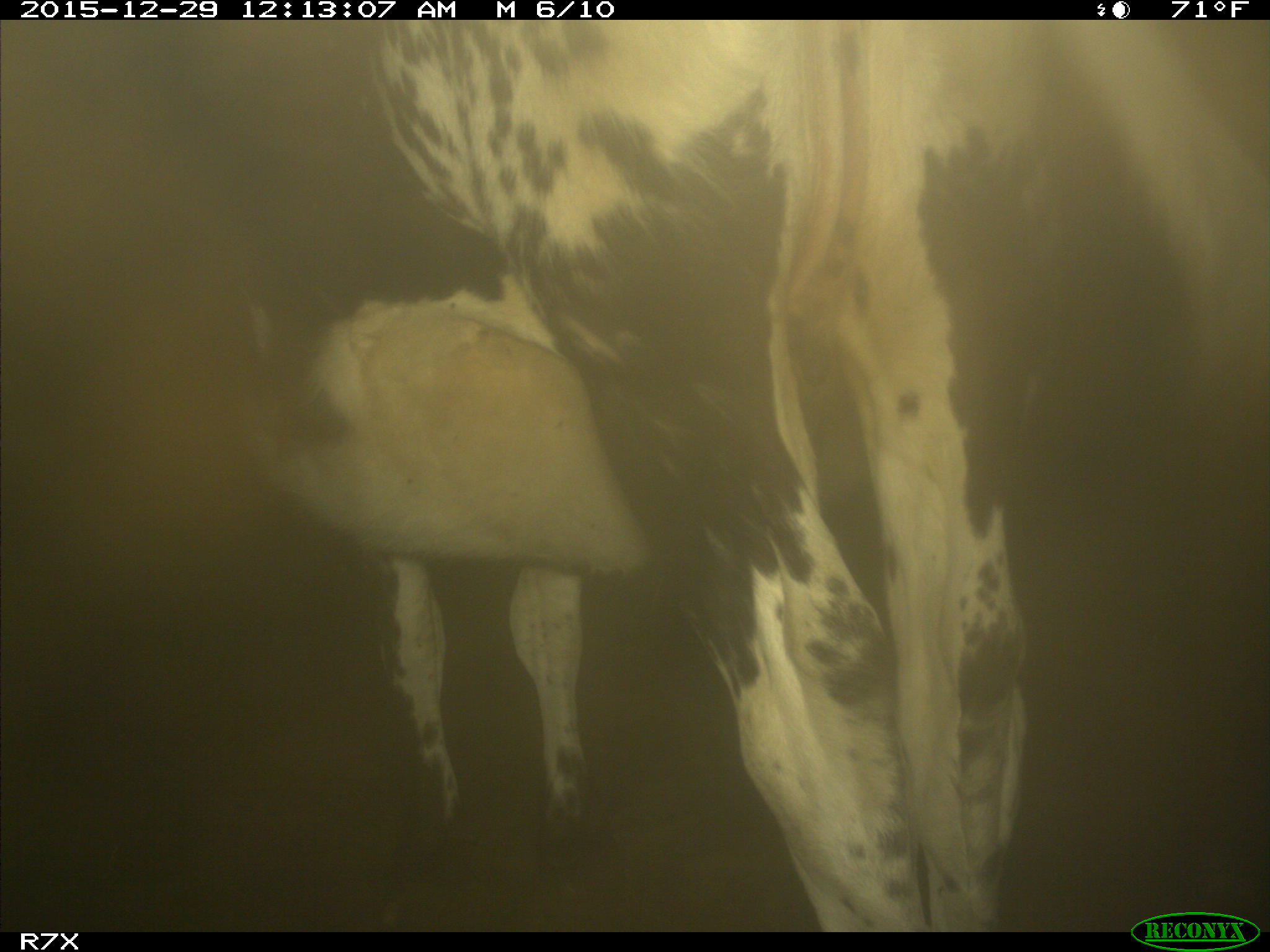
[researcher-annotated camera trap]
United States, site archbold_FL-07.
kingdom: Animalia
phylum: Chordata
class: Mammalia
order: Artiodactyla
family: Bovidae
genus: Bos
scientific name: Bos taurus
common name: domestic cow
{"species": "Bos taurus (domestic cow)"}